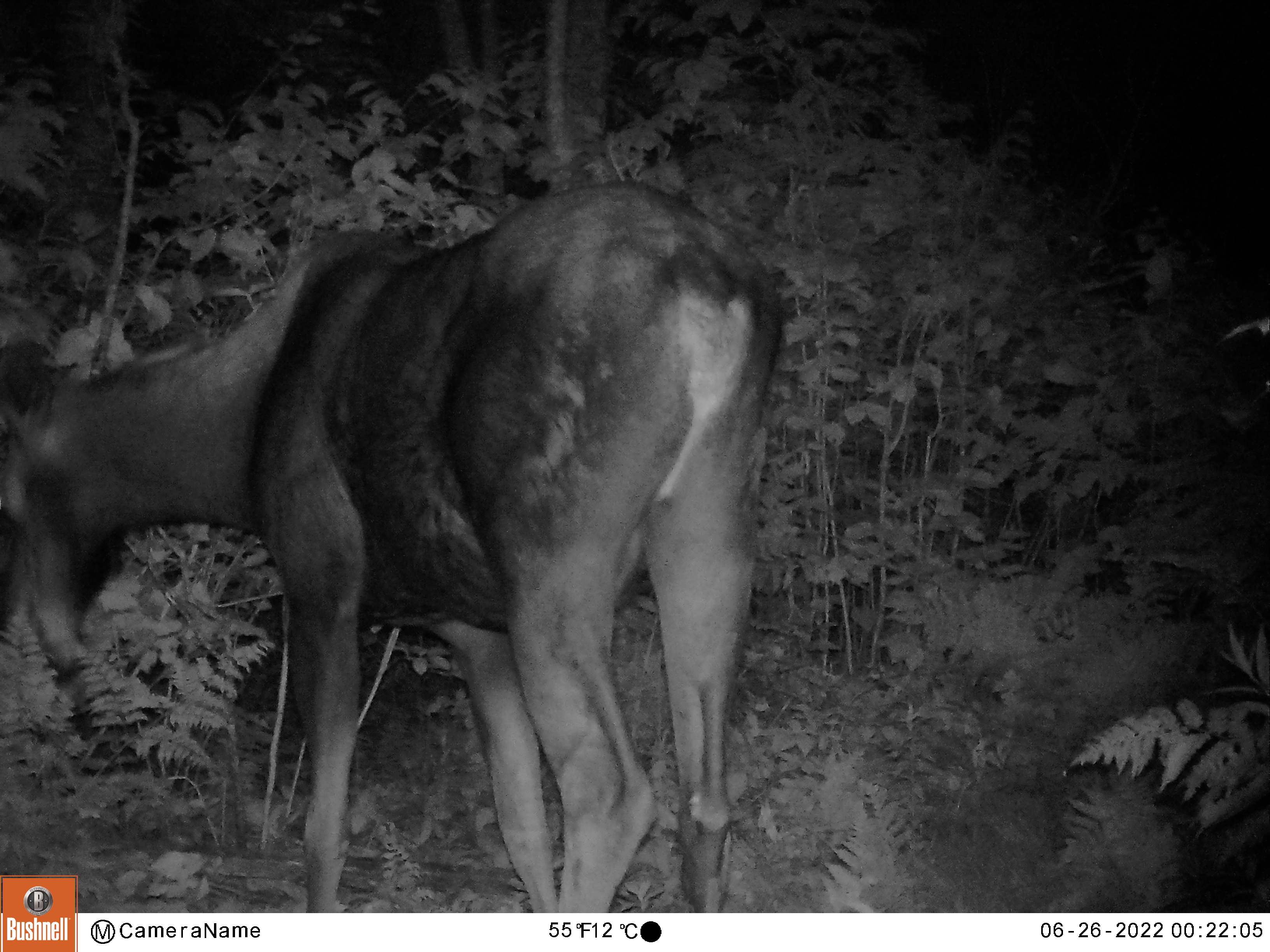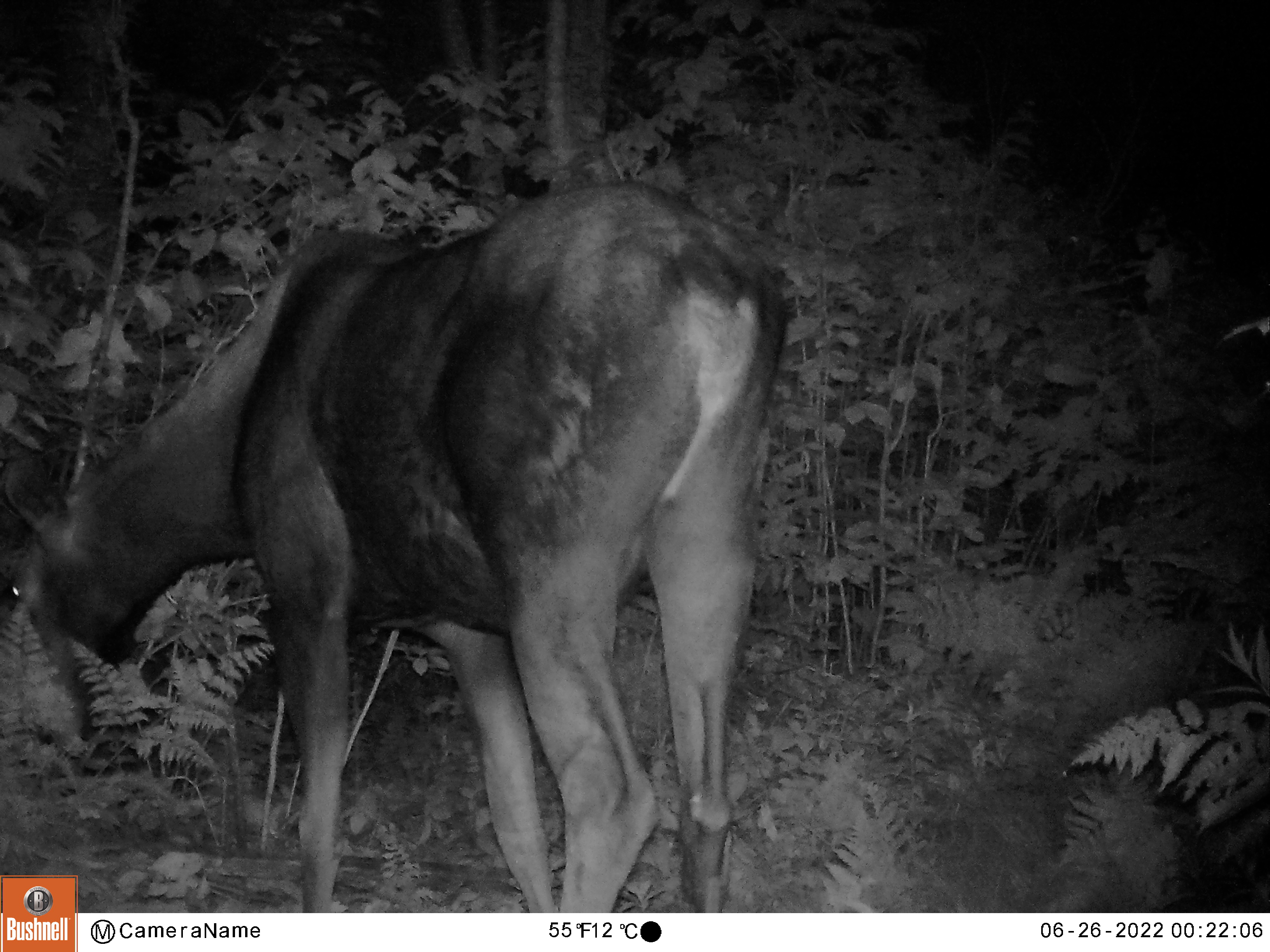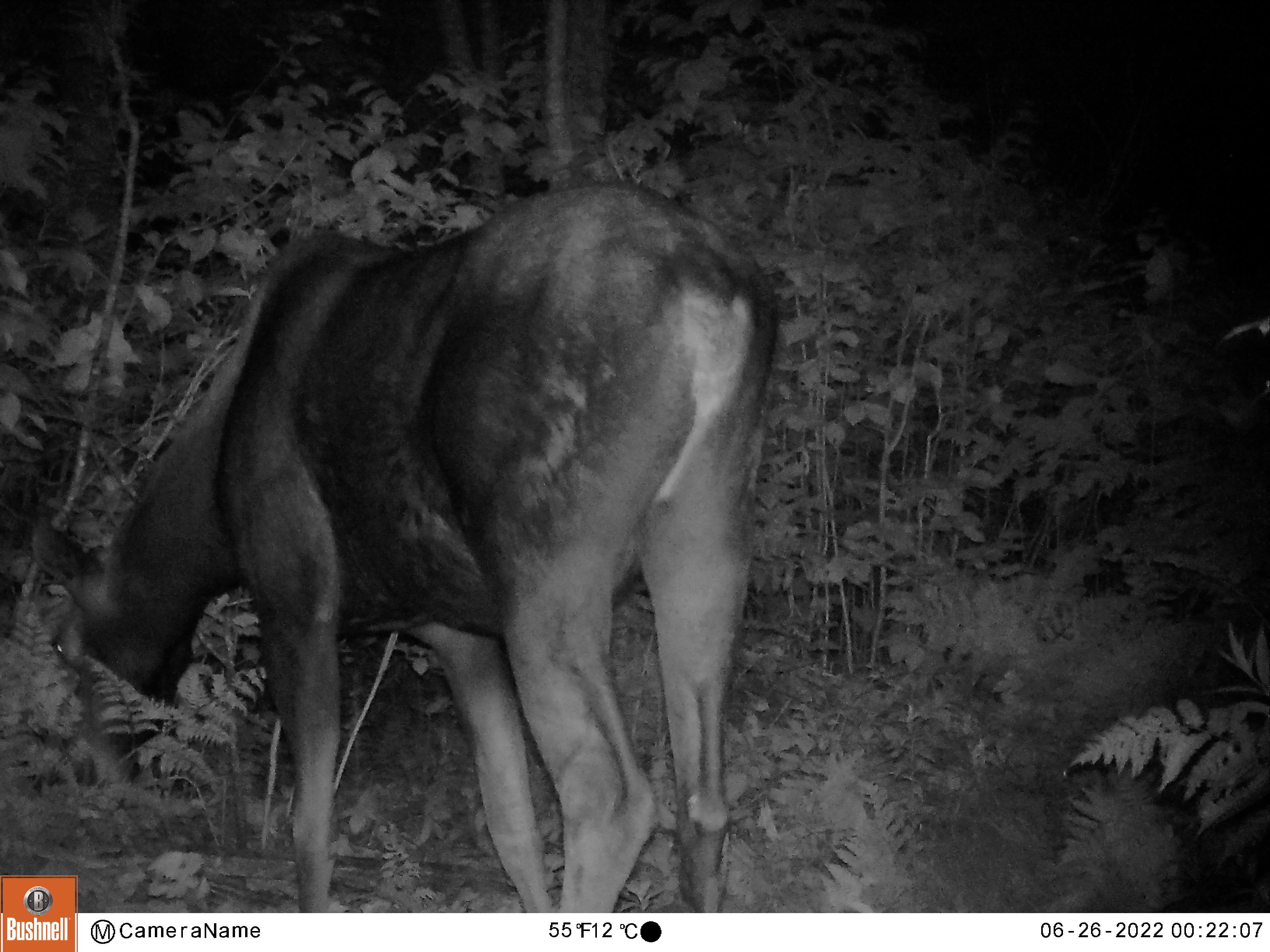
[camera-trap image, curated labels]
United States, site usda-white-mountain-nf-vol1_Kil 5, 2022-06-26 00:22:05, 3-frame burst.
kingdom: Animalia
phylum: Chordata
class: Mammalia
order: Artiodactyla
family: Cervidae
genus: Alces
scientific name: Alces alces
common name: moose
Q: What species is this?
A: Moose (Alces alces).